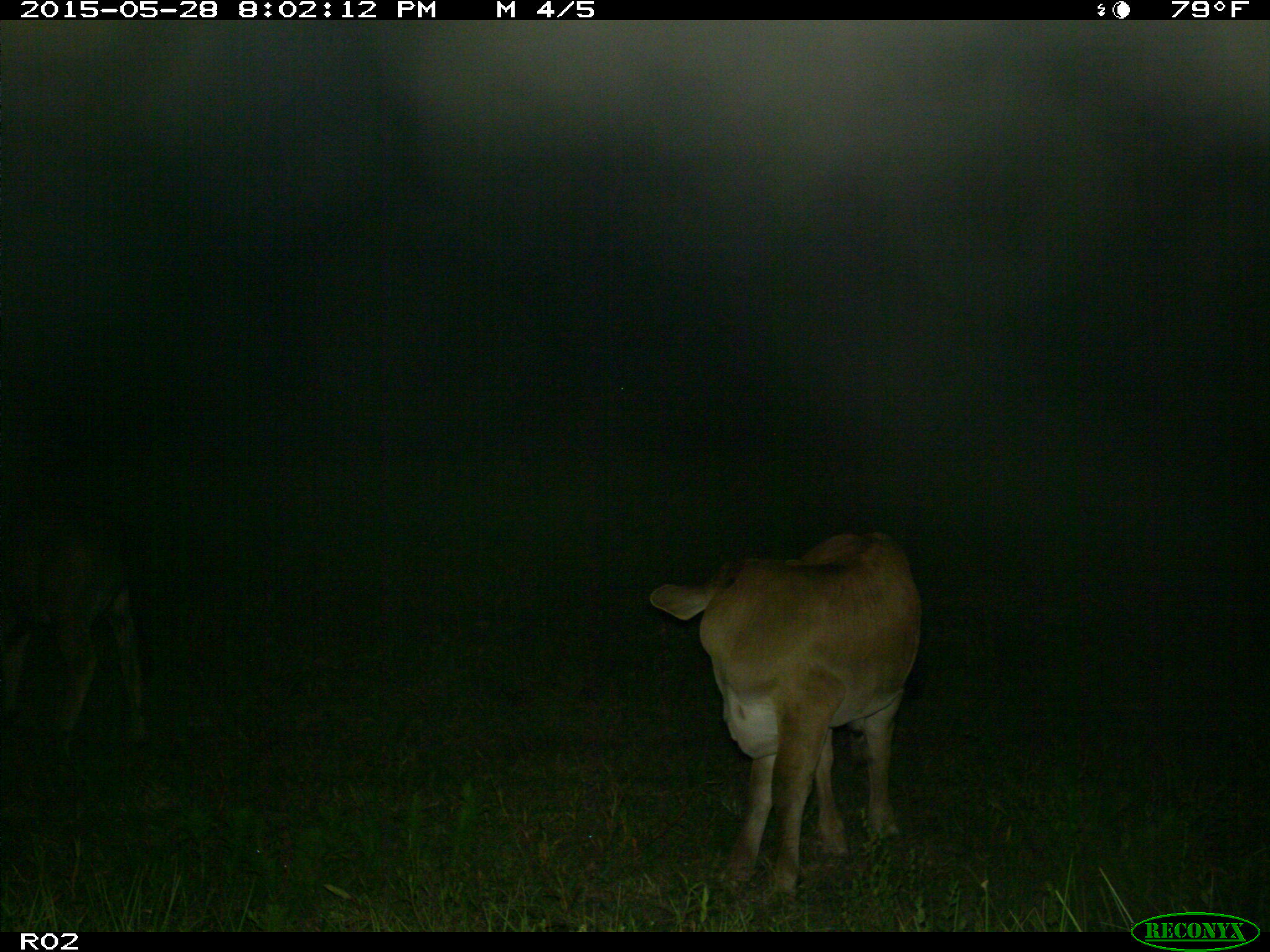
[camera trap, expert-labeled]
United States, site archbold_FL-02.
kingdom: Animalia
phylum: Chordata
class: Mammalia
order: Artiodactyla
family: Bovidae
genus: Bos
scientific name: Bos taurus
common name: domestic cow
Bos taurus (domestic cow).